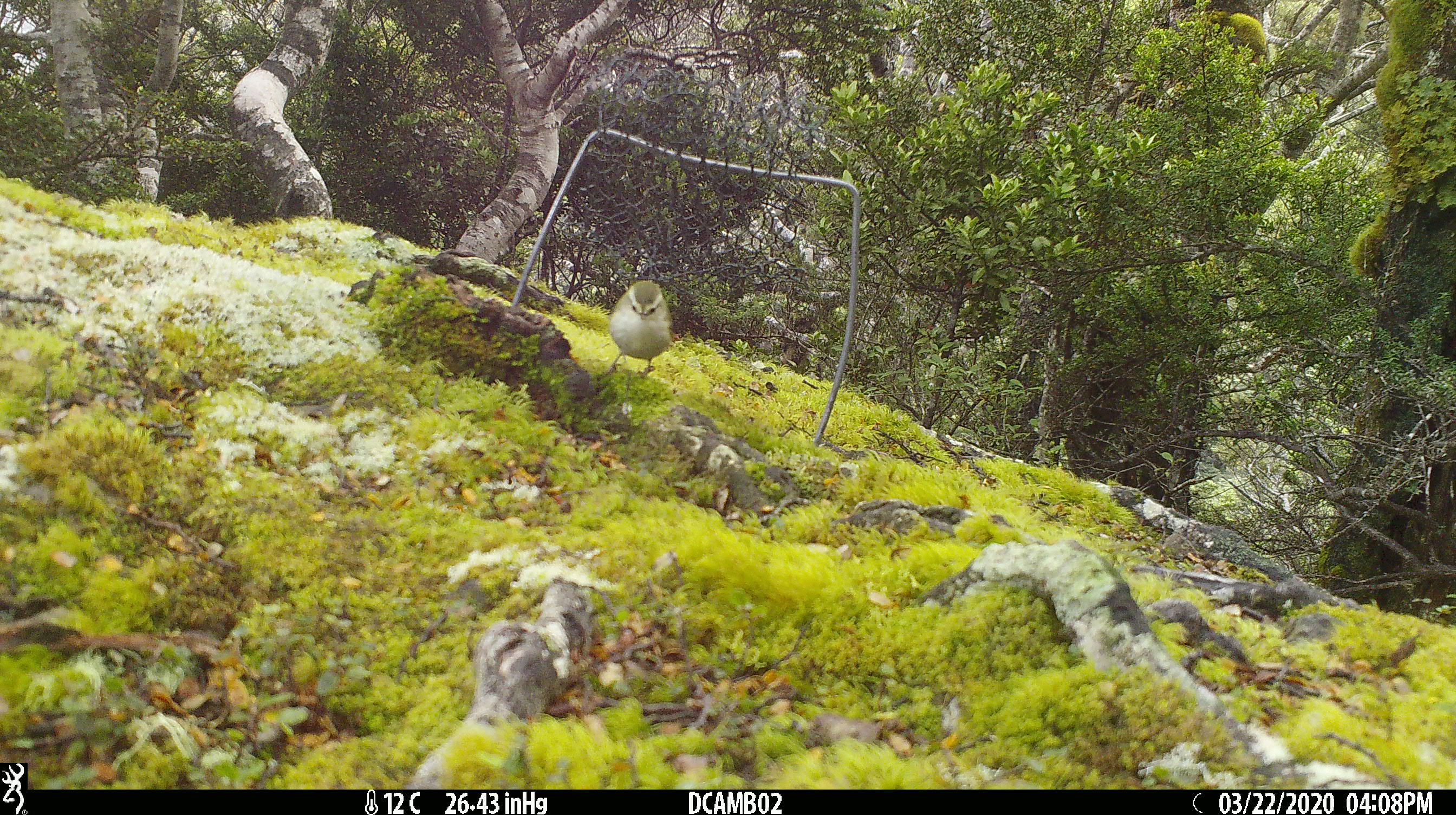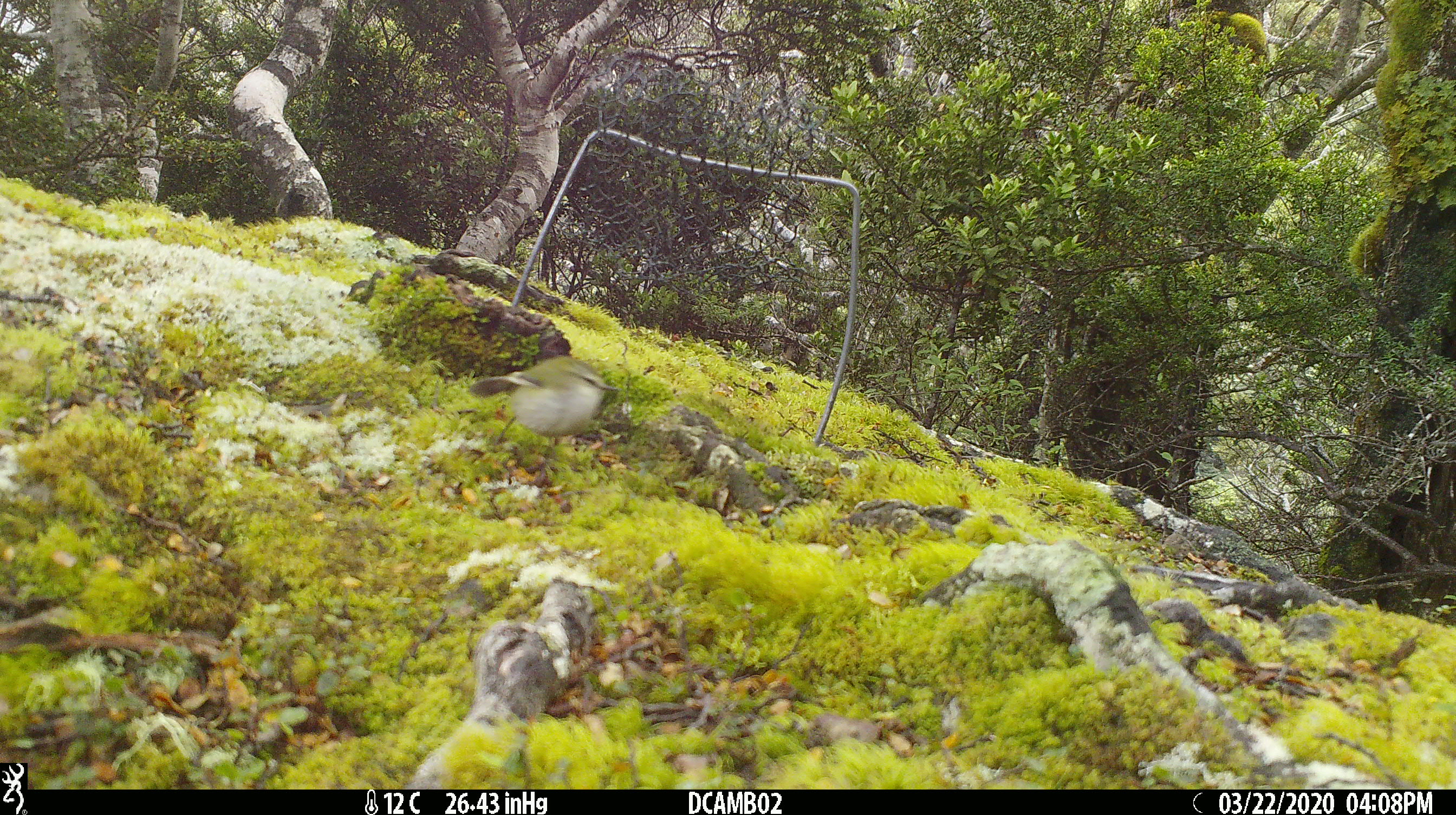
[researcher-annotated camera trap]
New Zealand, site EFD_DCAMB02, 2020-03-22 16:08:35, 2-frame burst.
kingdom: Animalia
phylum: Chordata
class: Aves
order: Passeriformes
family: Acanthisittidae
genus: Acanthisitta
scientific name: Acanthisitta chloris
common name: rifleman